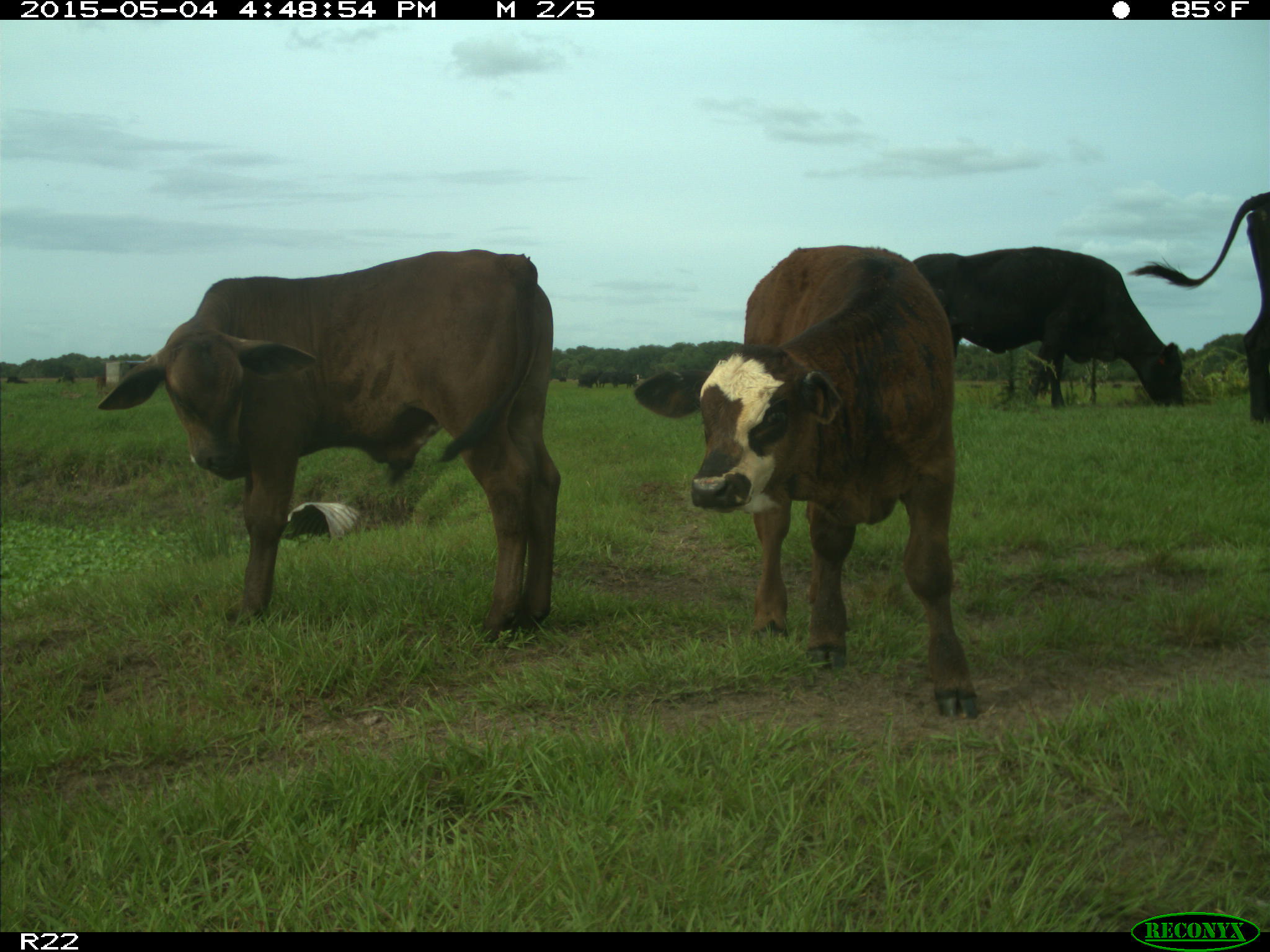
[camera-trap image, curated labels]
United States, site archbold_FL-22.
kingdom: Animalia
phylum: Chordata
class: Mammalia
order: Artiodactyla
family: Bovidae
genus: Bos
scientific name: Bos taurus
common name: domestic cow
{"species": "Bos taurus (domestic cow)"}